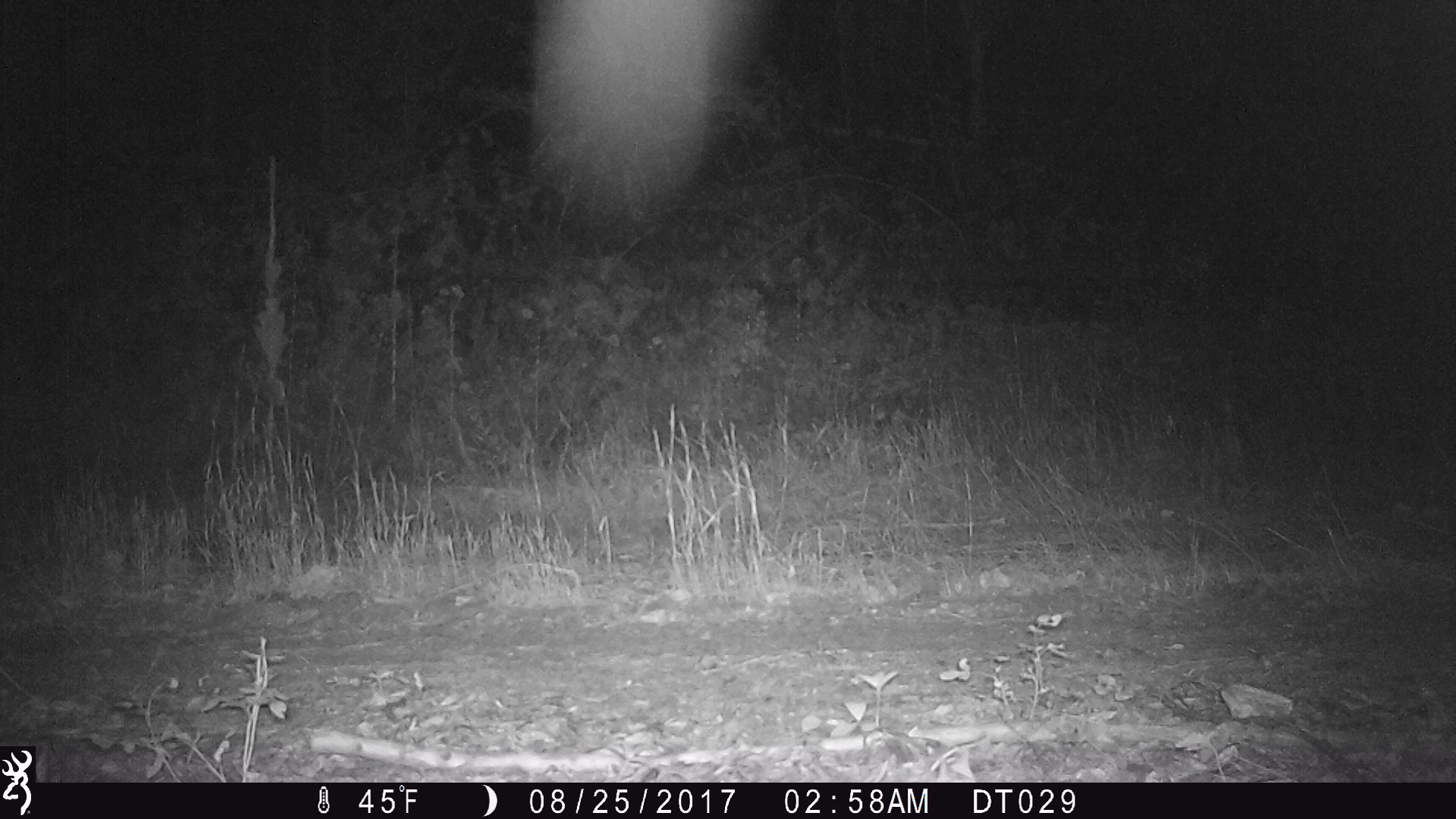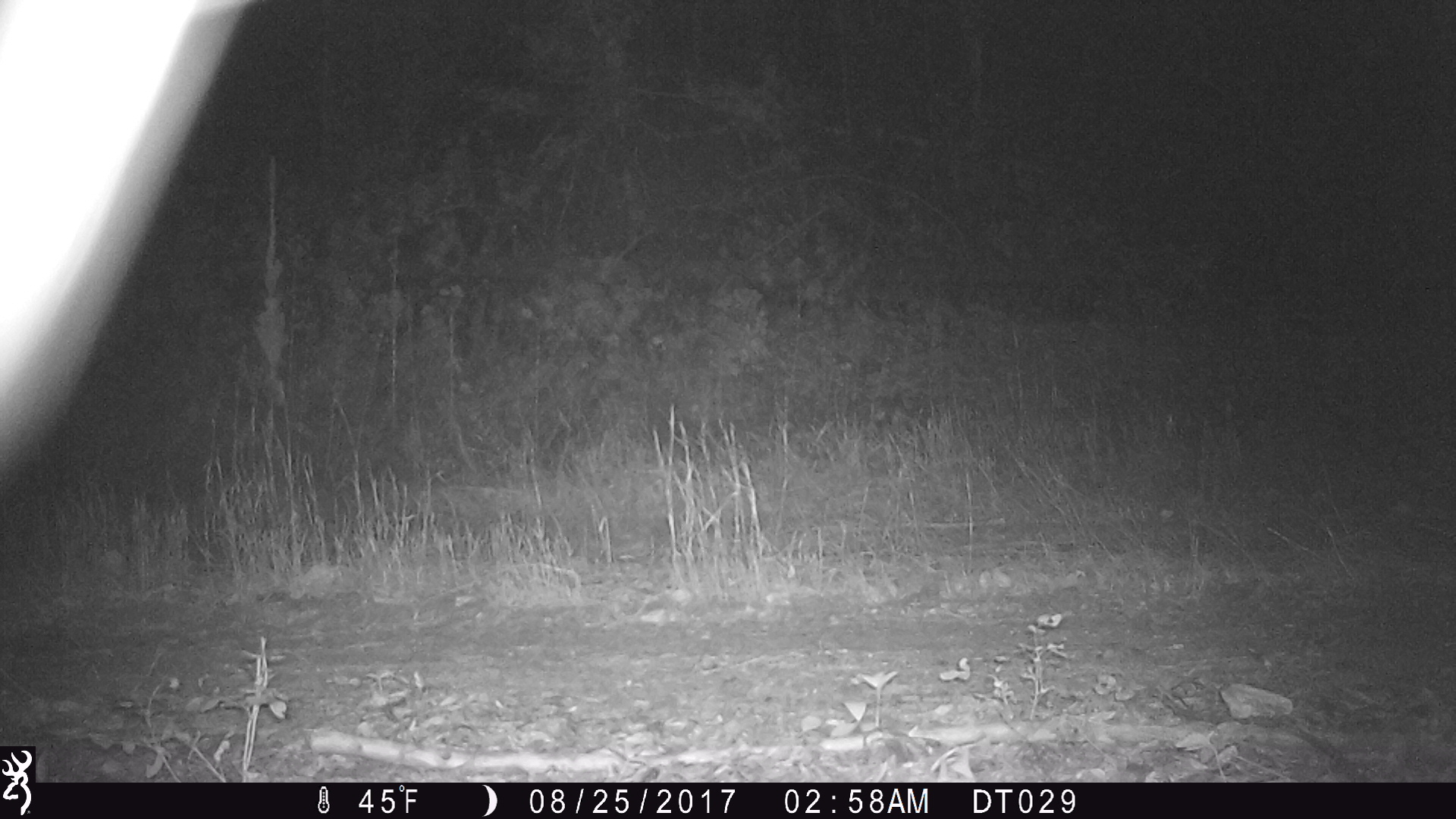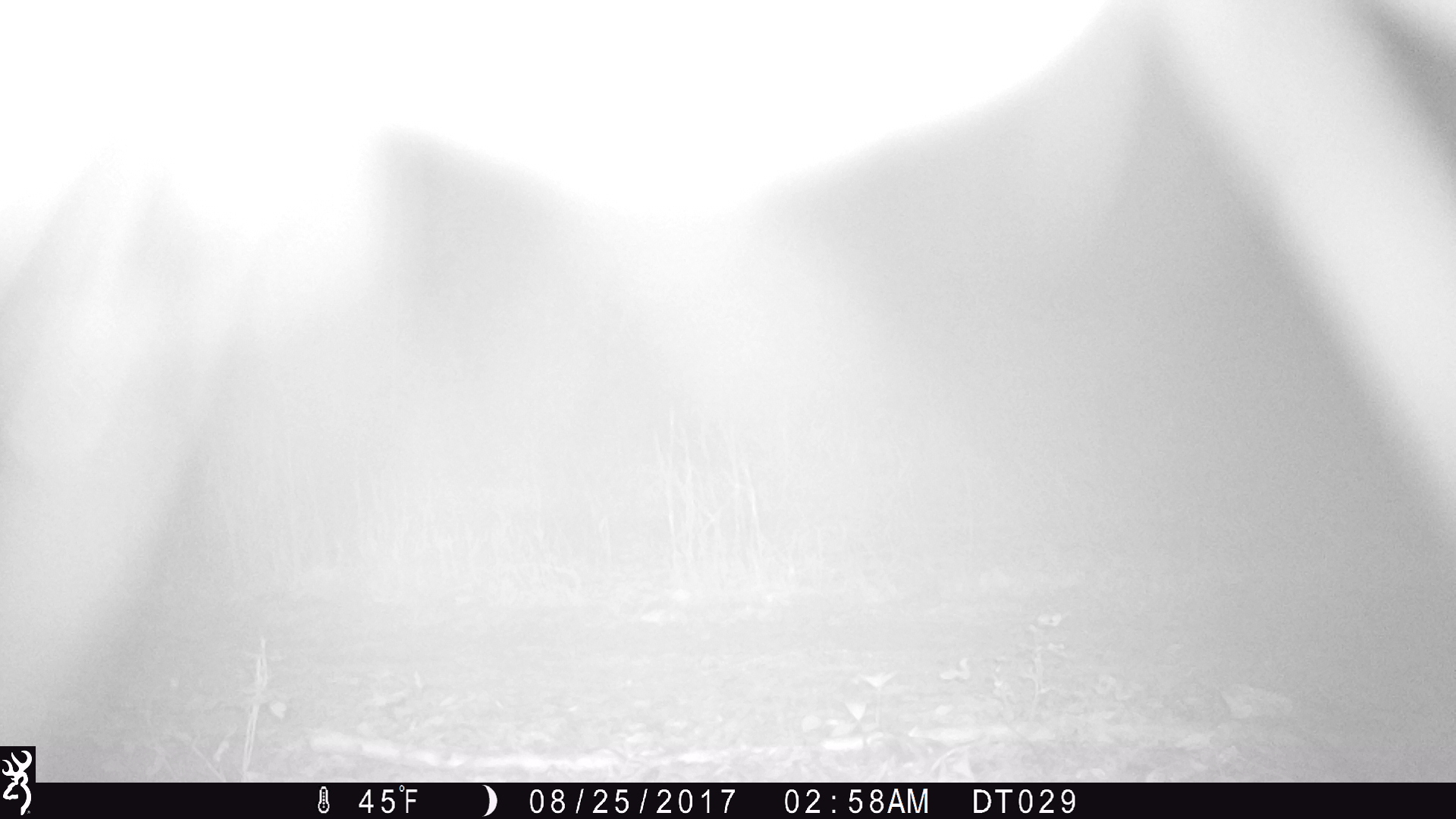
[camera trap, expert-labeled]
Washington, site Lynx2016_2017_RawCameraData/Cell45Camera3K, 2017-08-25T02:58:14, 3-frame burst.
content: unidentified animal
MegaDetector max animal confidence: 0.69